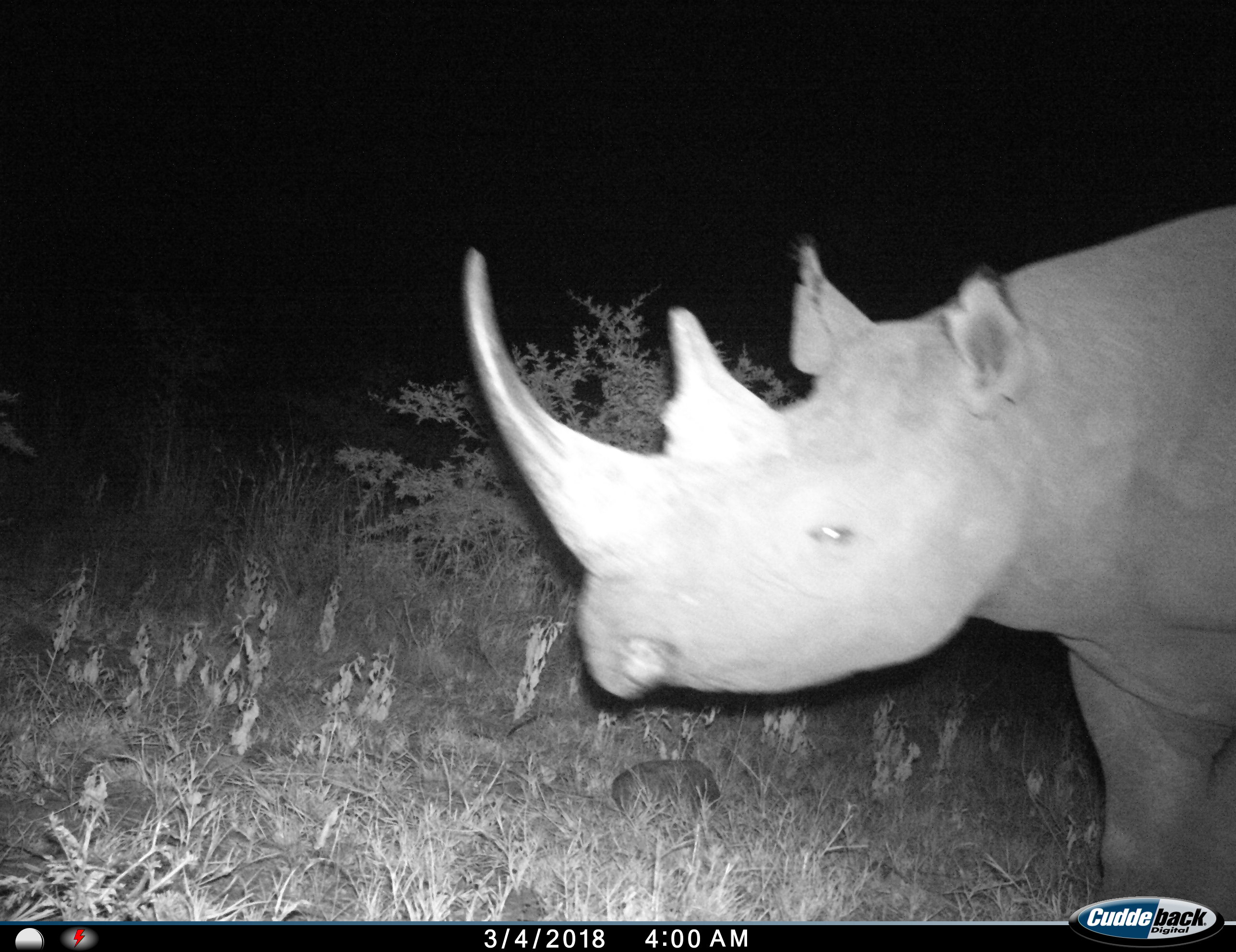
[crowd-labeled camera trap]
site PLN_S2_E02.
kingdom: Animalia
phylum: Chordata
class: Mammalia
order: Perissodactyla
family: Rhinocerotidae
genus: Diceros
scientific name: Diceros bicornis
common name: black rhinoceros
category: rhinocerosblack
Rhinocerosblack (black rhinoceros) (Diceros bicornis), count 1. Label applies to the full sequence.